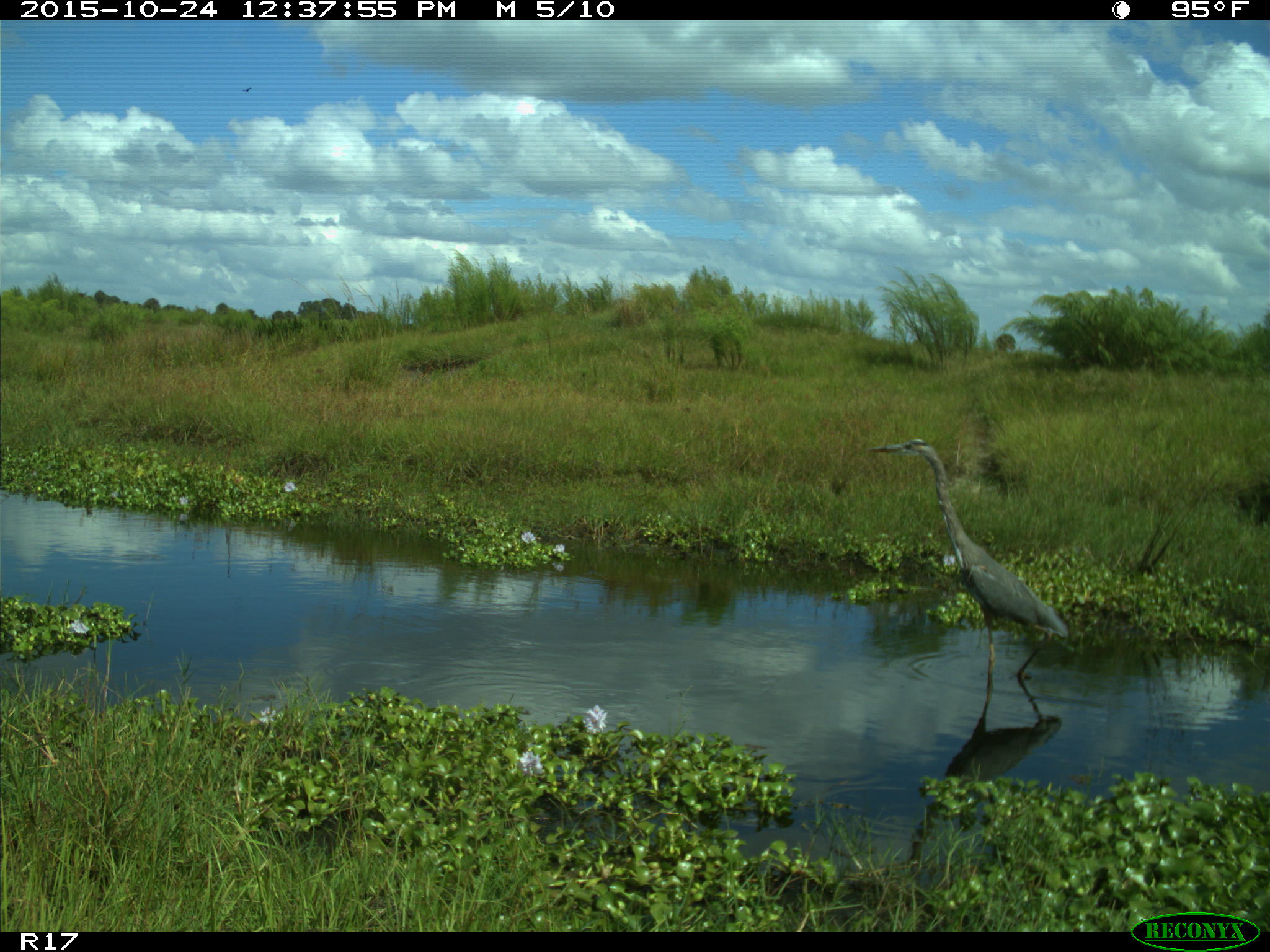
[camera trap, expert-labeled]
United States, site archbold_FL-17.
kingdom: Animalia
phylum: Chordata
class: Aves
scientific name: Aves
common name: birds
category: unidentified bird